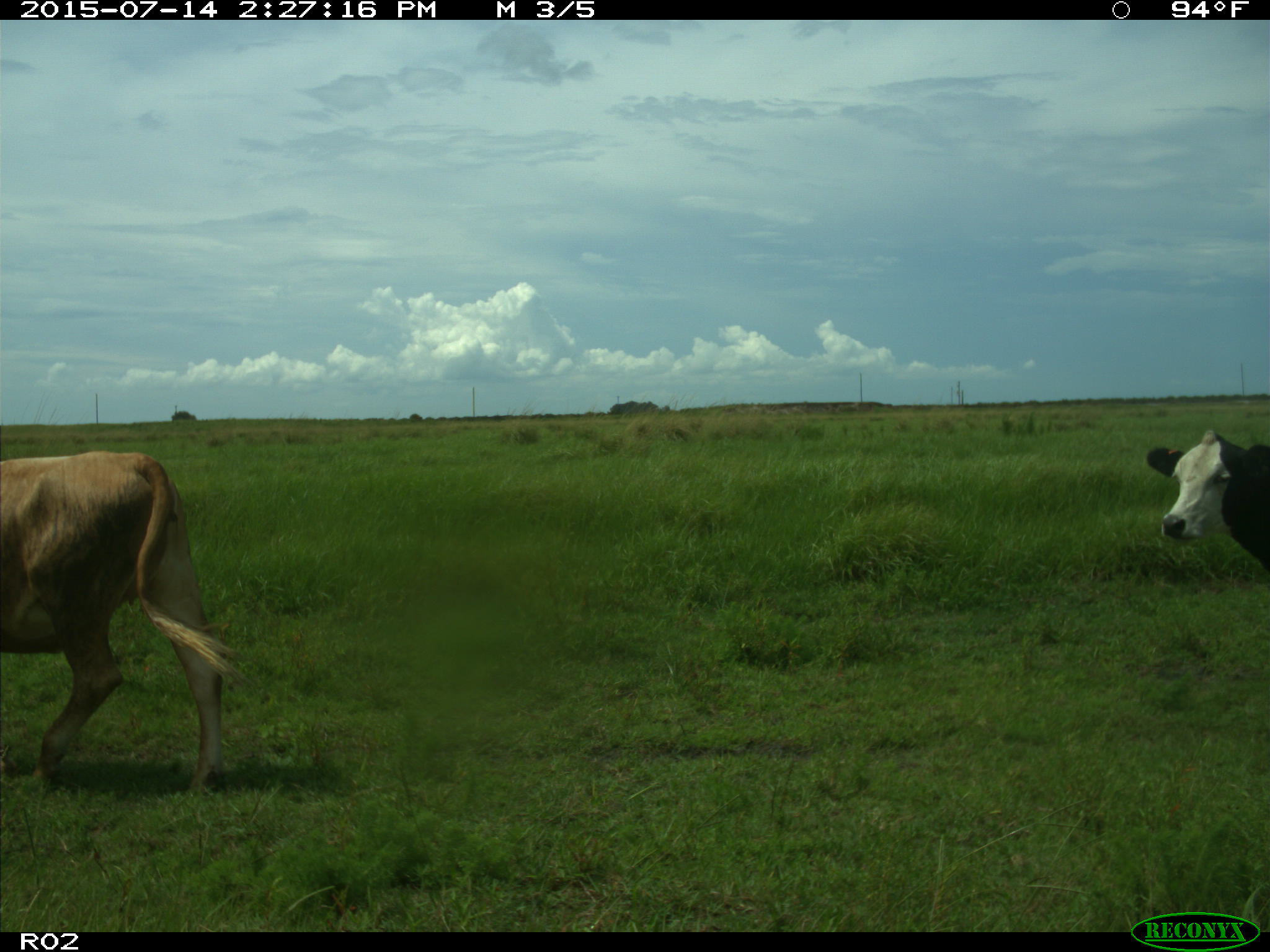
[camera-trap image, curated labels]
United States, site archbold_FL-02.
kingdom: Animalia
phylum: Chordata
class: Mammalia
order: Artiodactyla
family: Bovidae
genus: Bos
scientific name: Bos taurus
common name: domestic cow